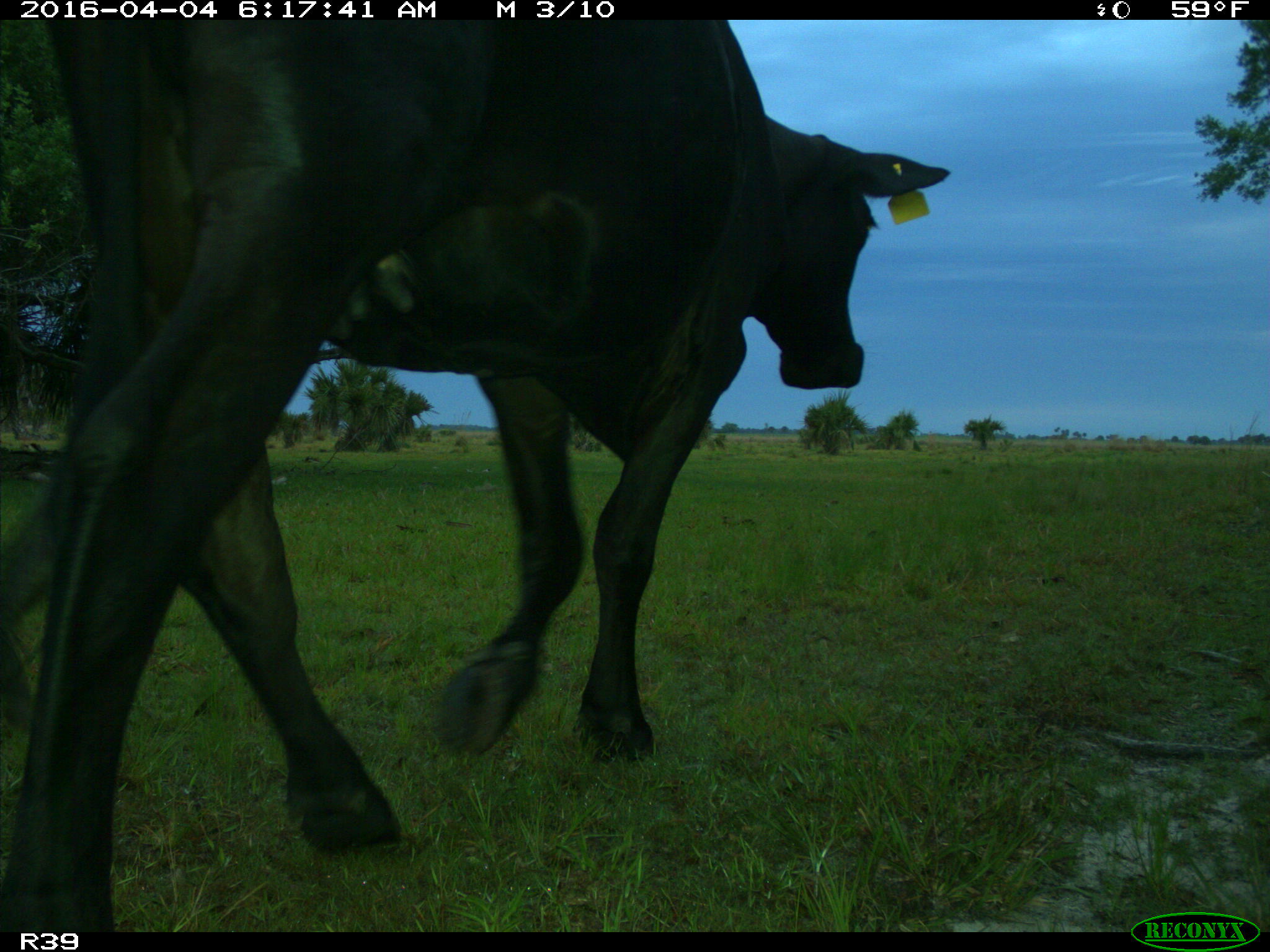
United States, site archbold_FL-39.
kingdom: Animalia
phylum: Chordata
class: Mammalia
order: Artiodactyla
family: Bovidae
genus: Bos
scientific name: Bos taurus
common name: domestic cow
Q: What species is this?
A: Bos taurus (domestic cow).